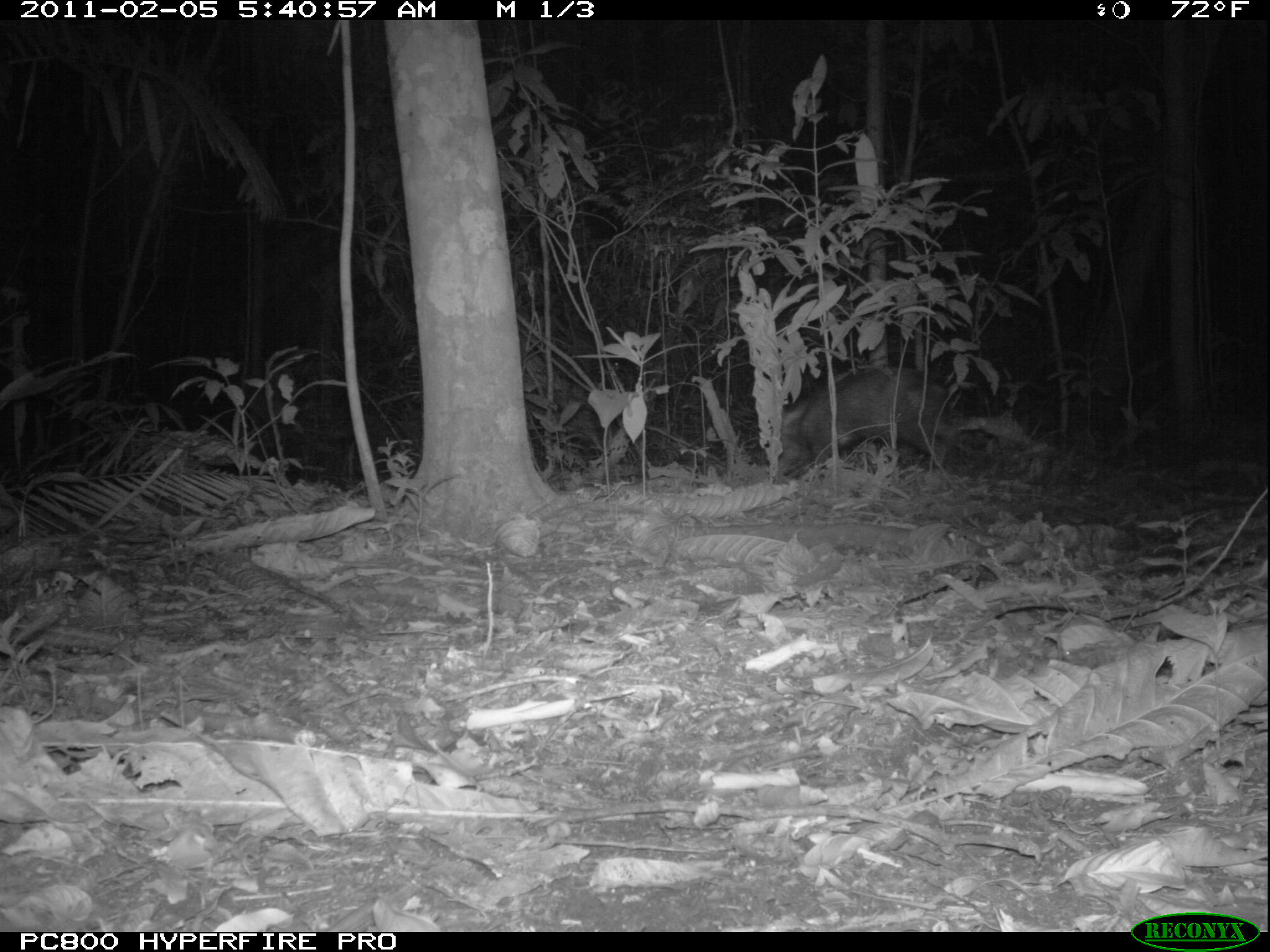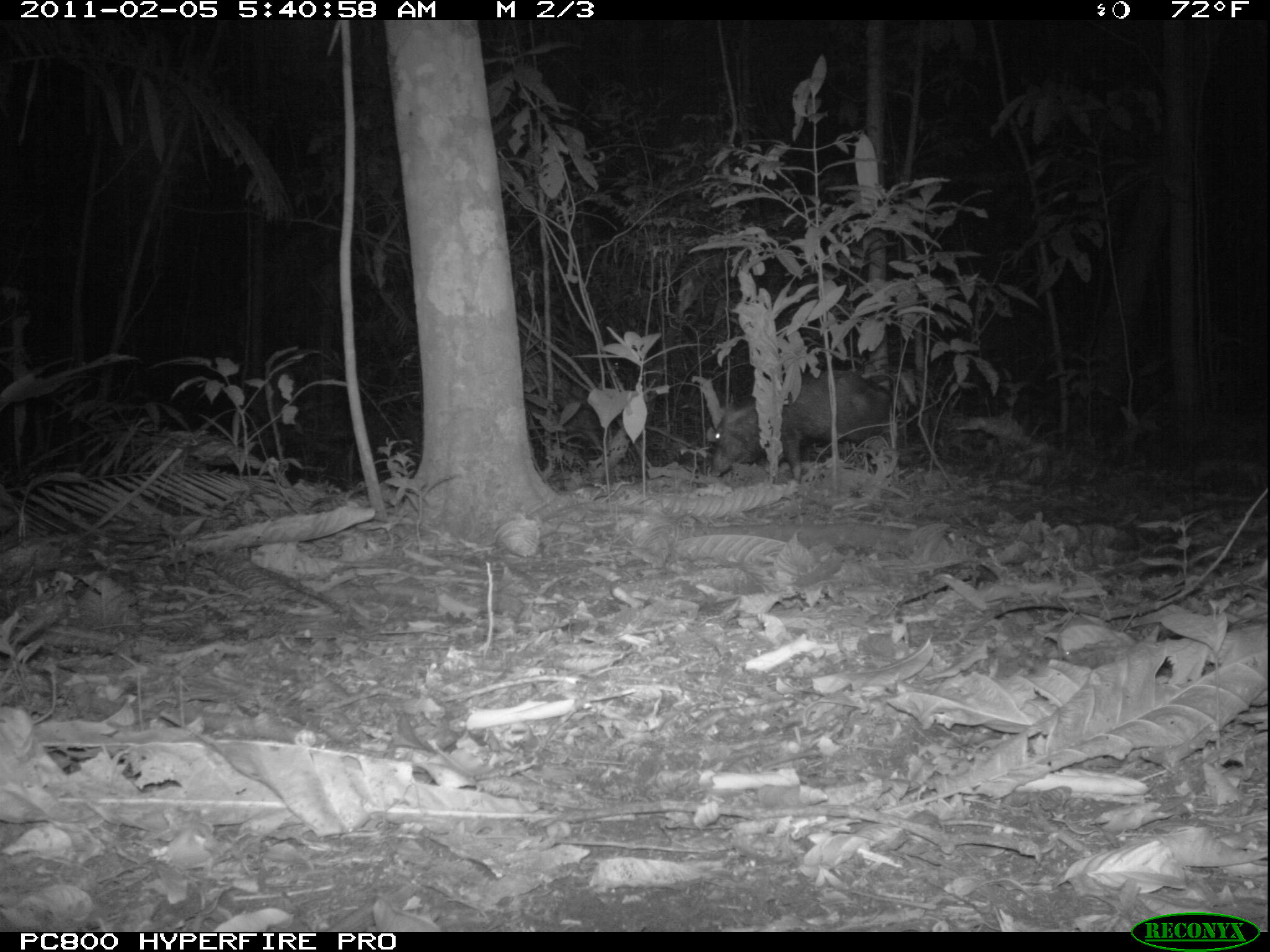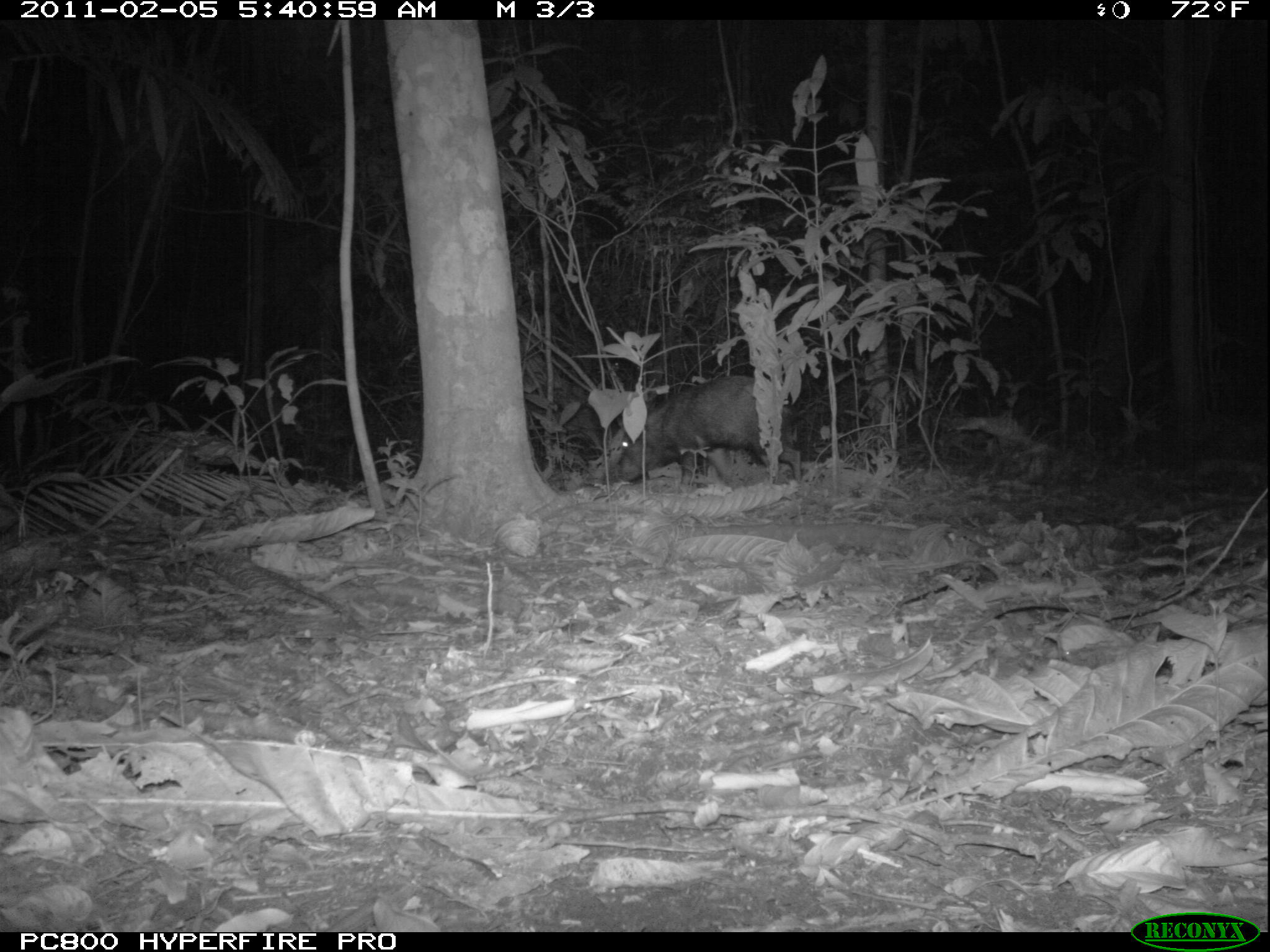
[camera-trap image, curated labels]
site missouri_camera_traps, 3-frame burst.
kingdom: Animalia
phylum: Chordata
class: Mammalia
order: Artiodactyla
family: Tayassuidae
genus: Pecari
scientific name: Pecari tajacu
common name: collared peccary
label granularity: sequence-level